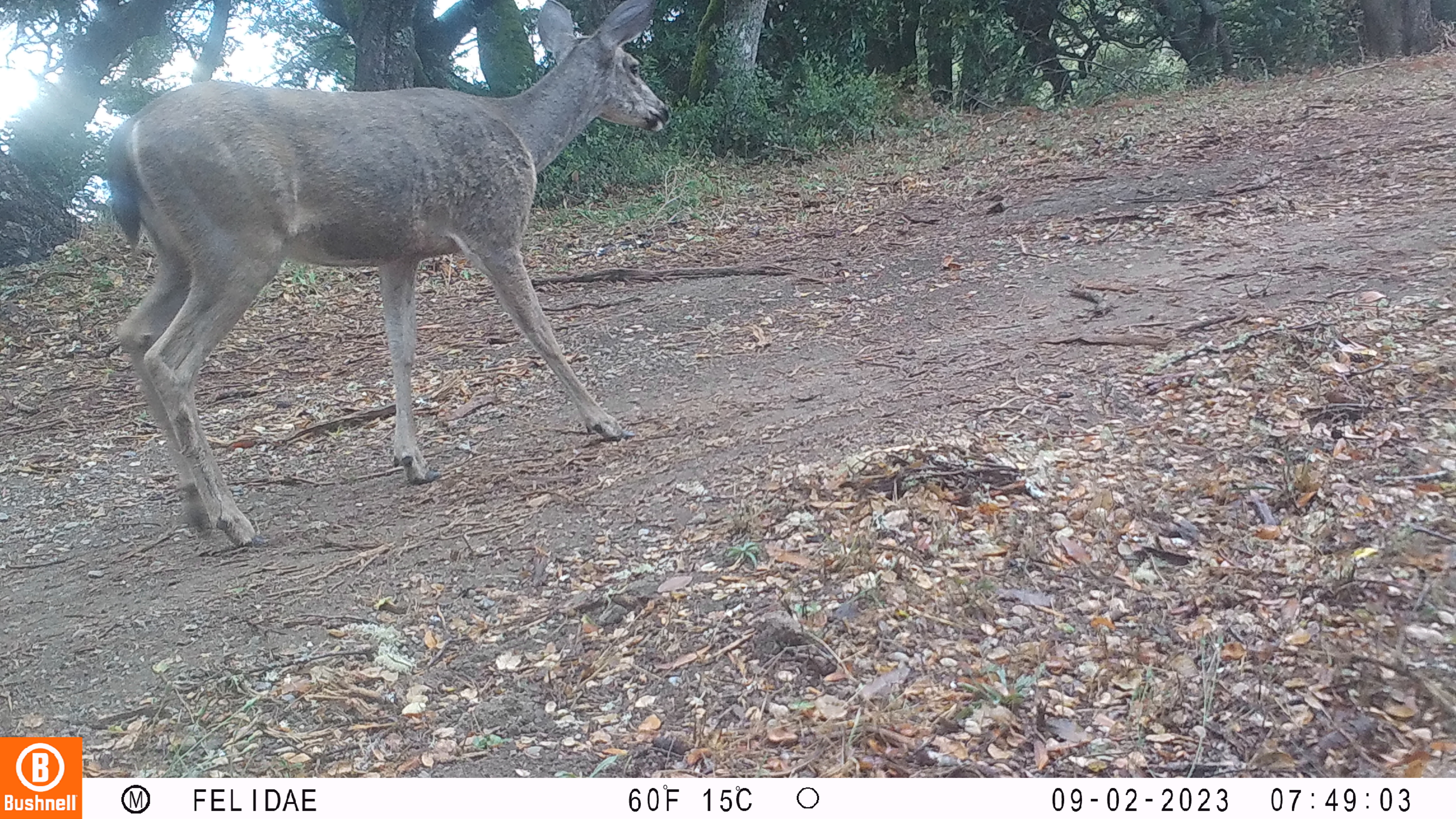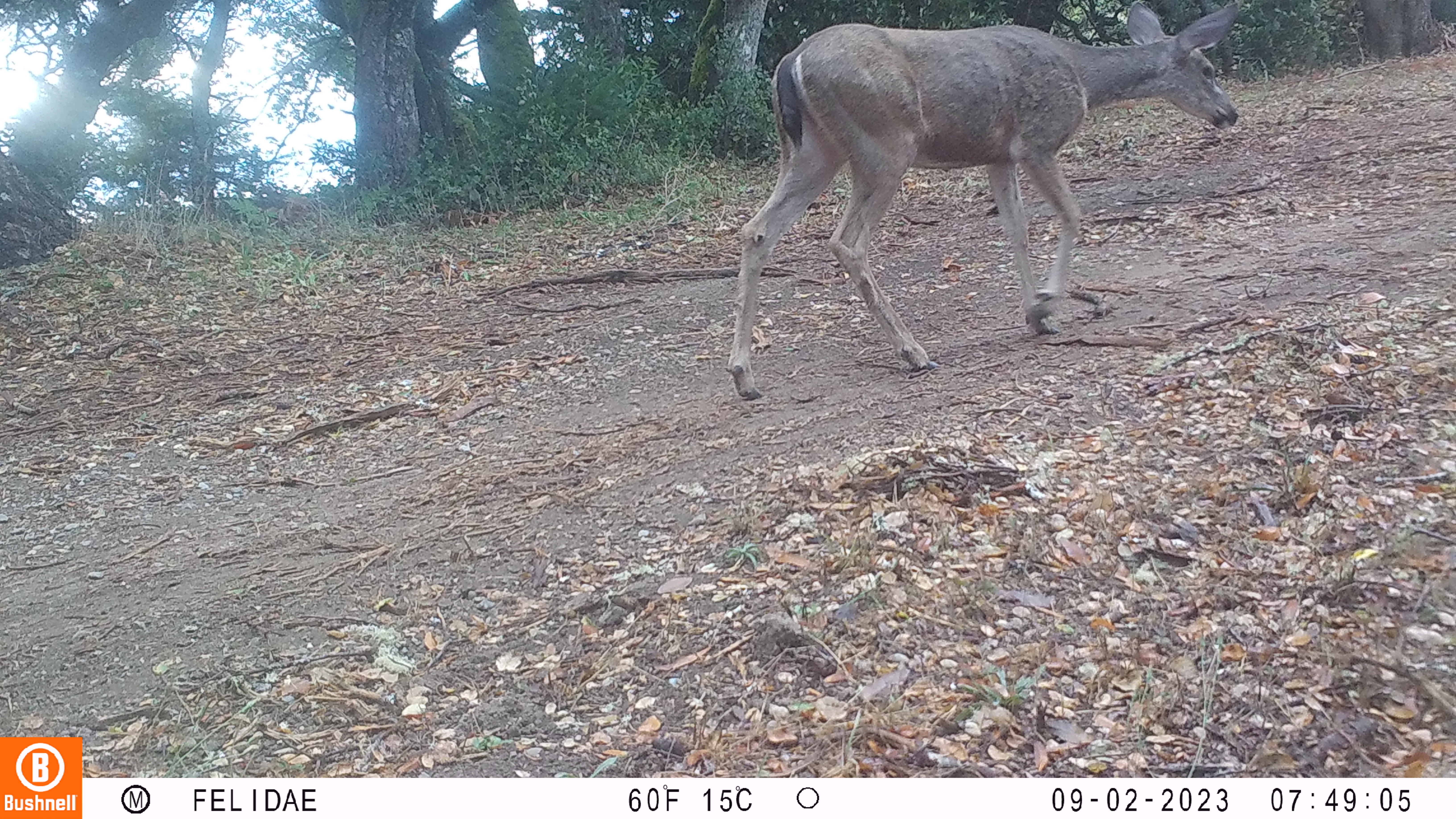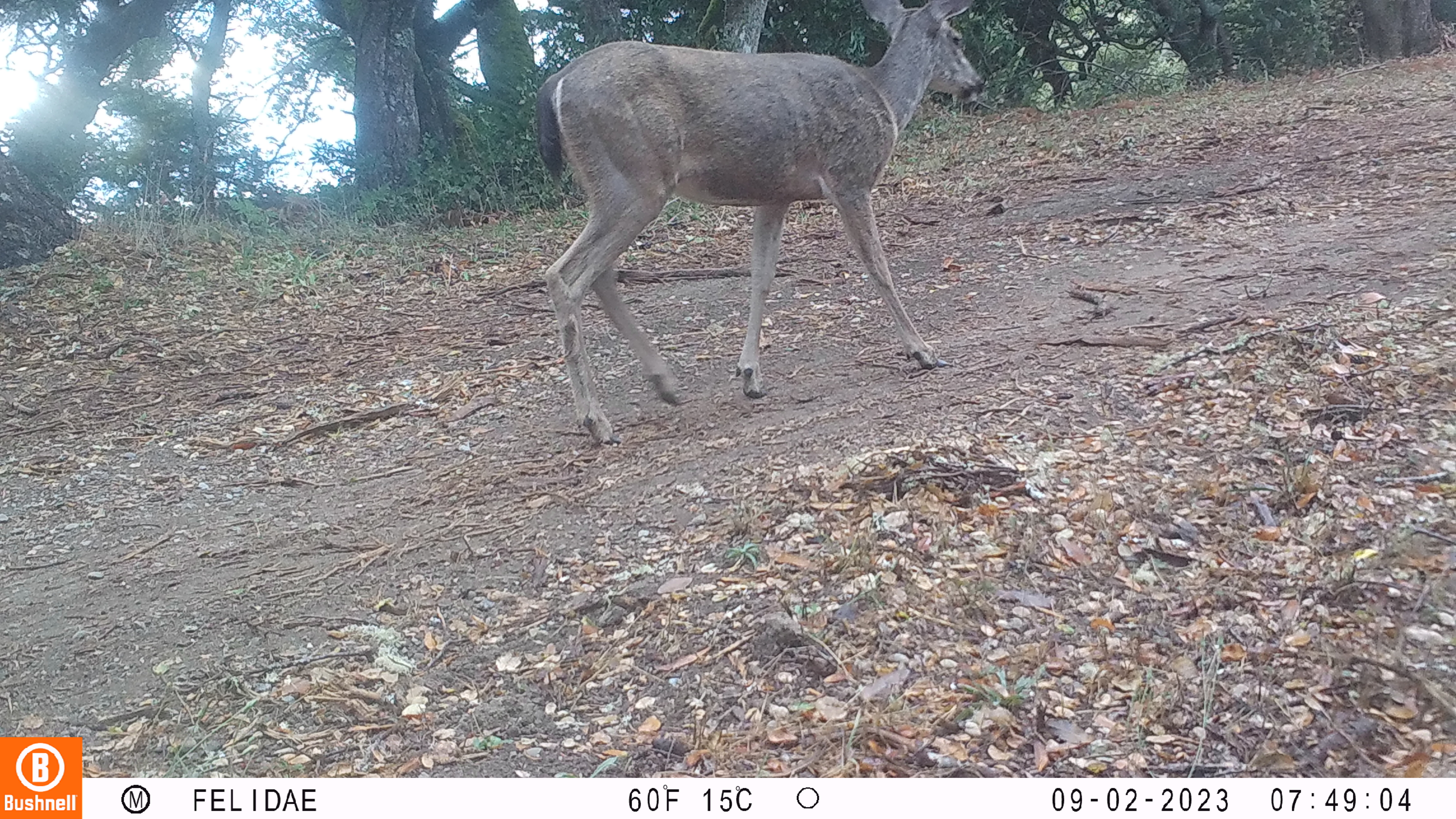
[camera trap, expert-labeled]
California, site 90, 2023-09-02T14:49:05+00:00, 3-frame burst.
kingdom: Animalia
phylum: Chordata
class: Mammalia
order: Artiodactyla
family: Cervidae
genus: Odocoileus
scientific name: Odocoileus hemionus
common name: mule deer